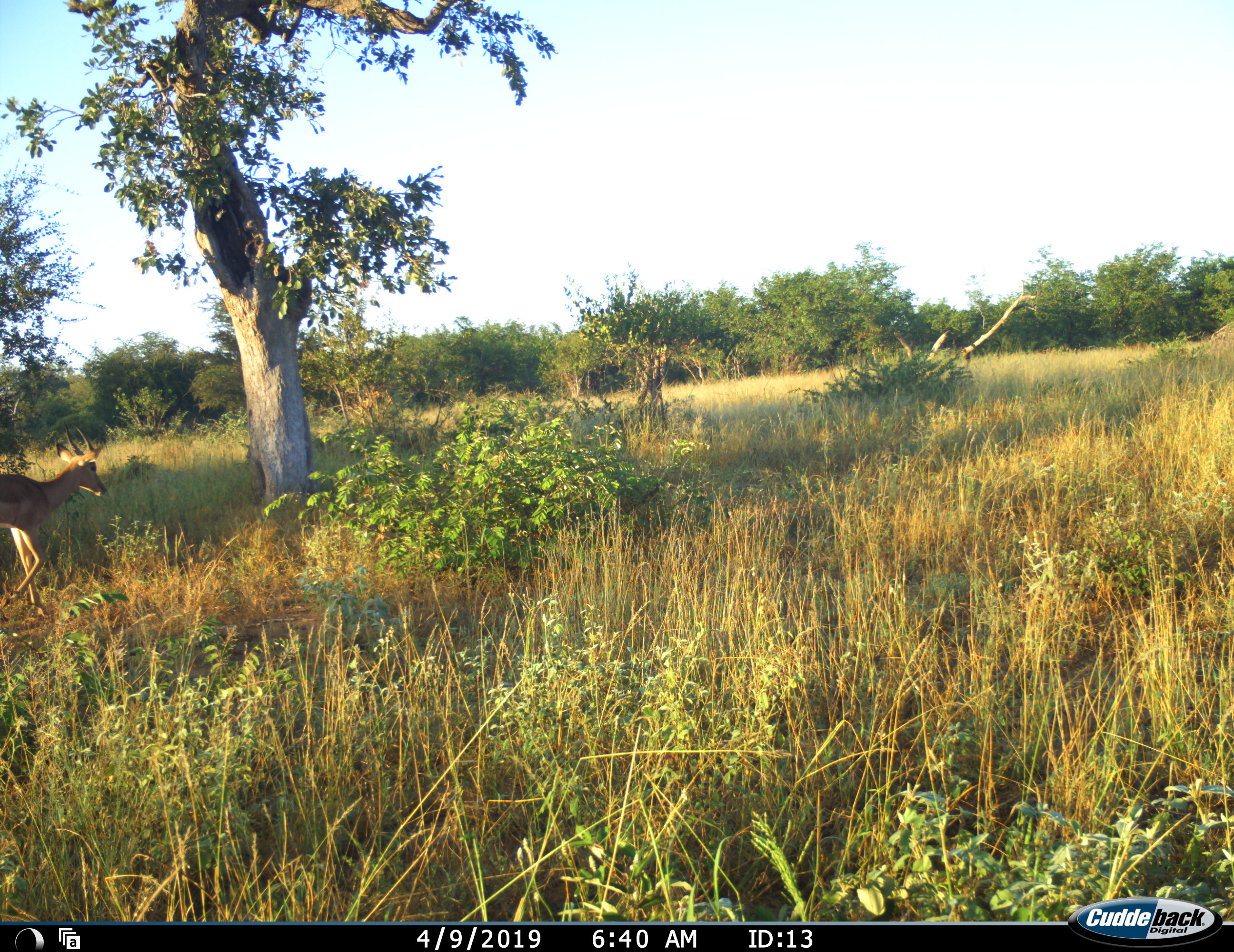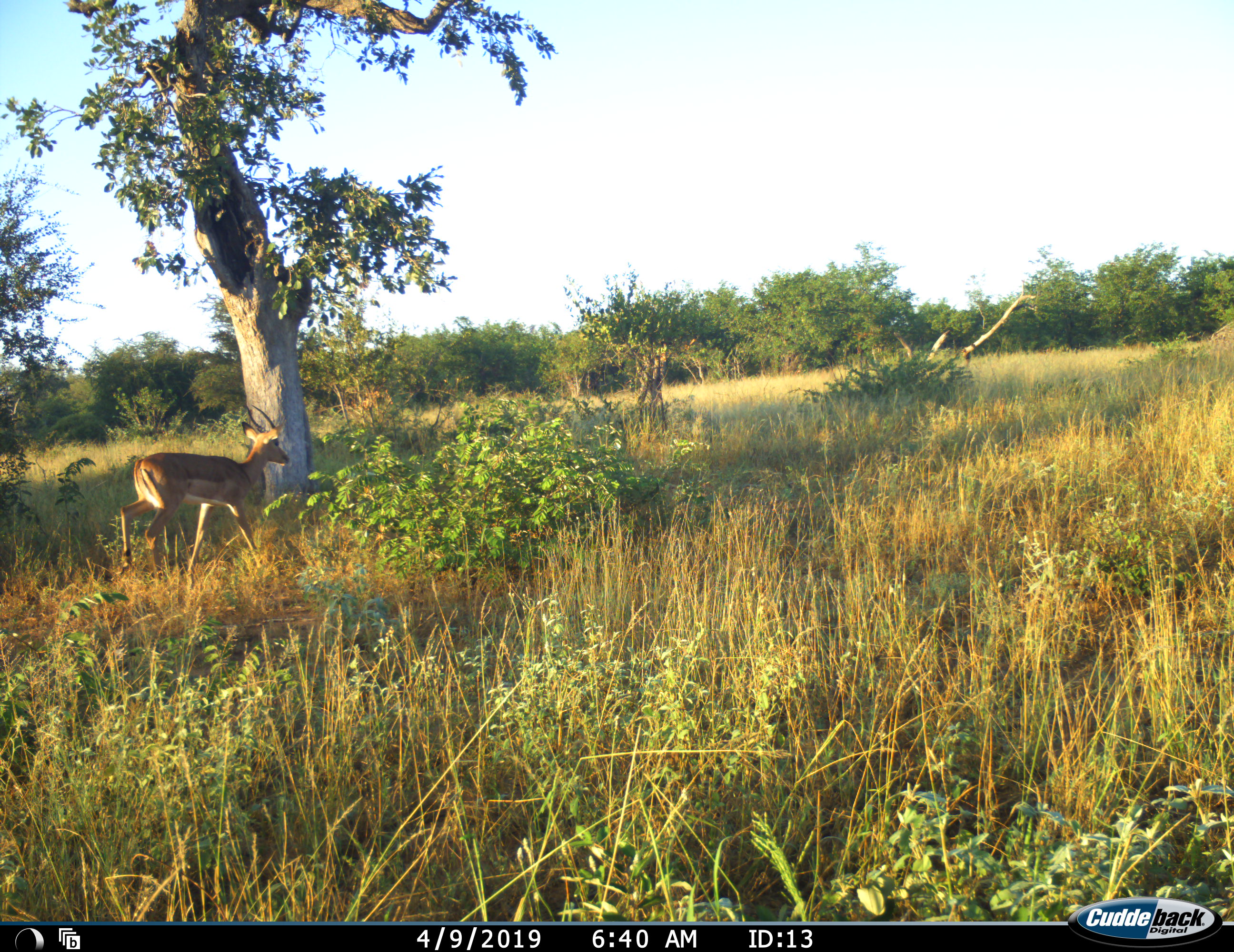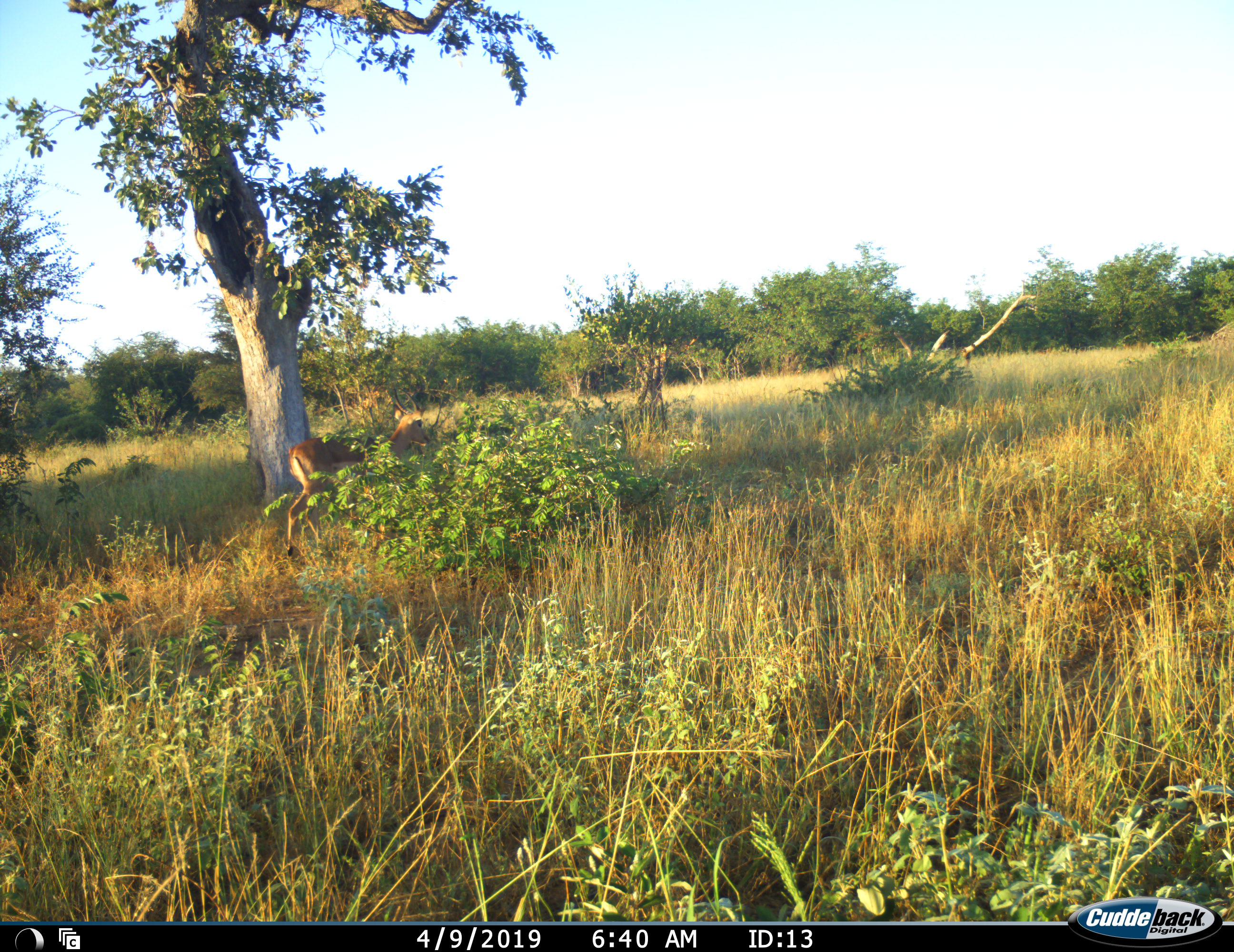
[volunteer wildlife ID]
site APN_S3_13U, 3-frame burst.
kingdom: Animalia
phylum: Chordata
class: Mammalia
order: Artiodactyla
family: Bovidae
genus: Aepyceros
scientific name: Aepyceros melampus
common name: impala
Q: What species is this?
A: Impala (Aepyceros melampus).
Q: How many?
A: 1.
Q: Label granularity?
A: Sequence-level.